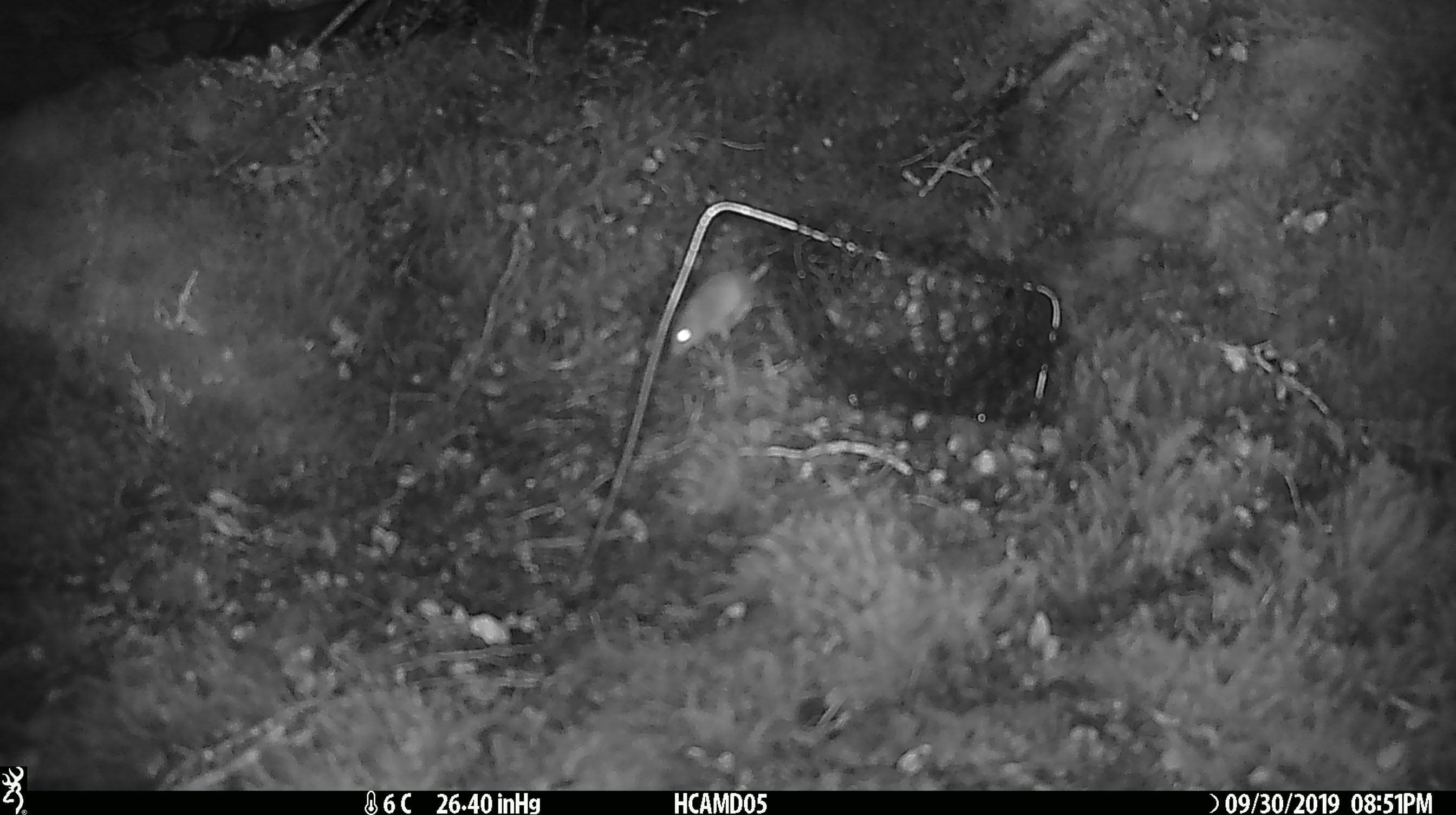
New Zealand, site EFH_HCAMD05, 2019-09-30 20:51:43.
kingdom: Animalia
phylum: Chordata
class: Mammalia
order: Rodentia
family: Muridae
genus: Mus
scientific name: Mus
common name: mouse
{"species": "mouse (Mus)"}